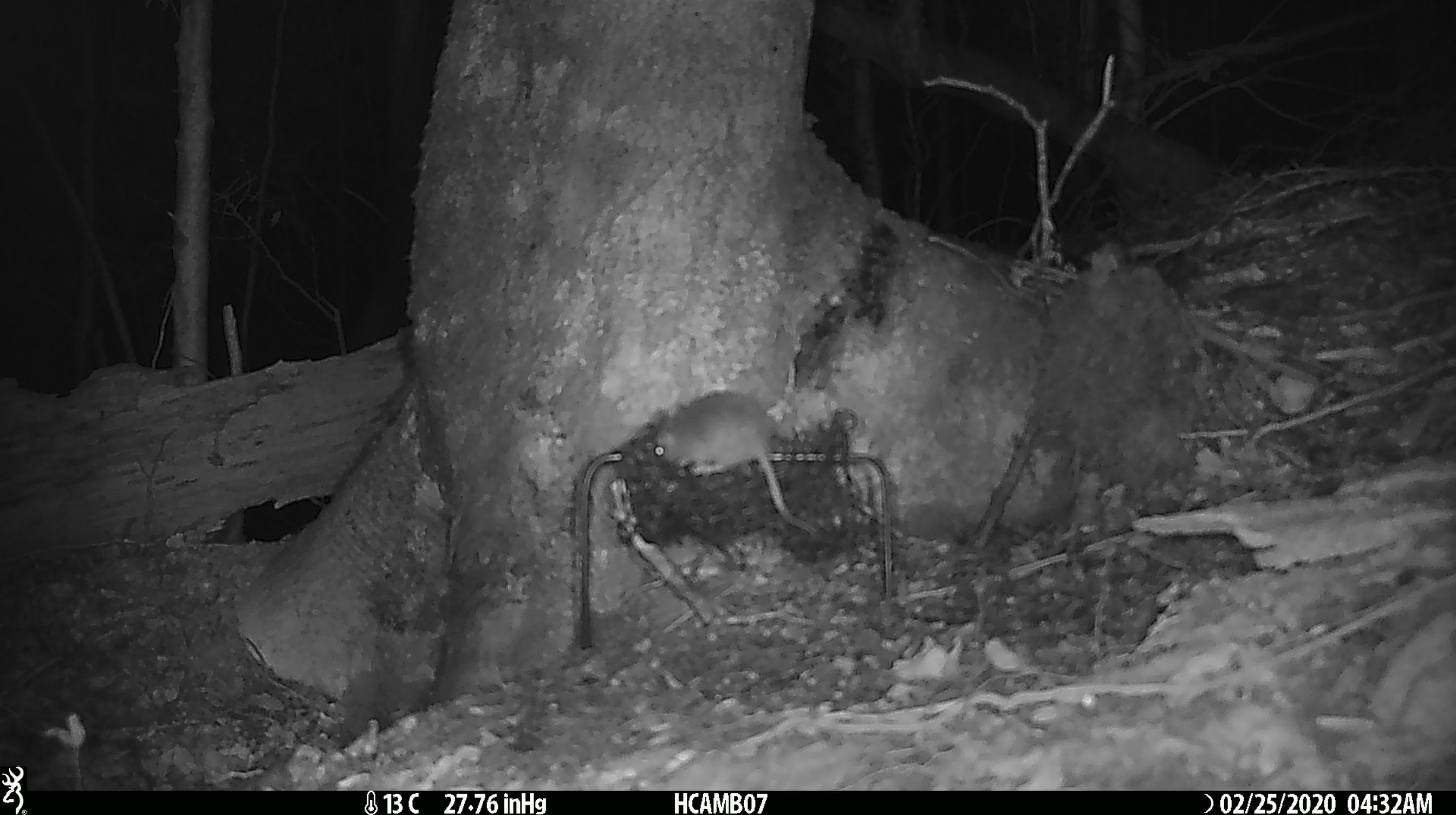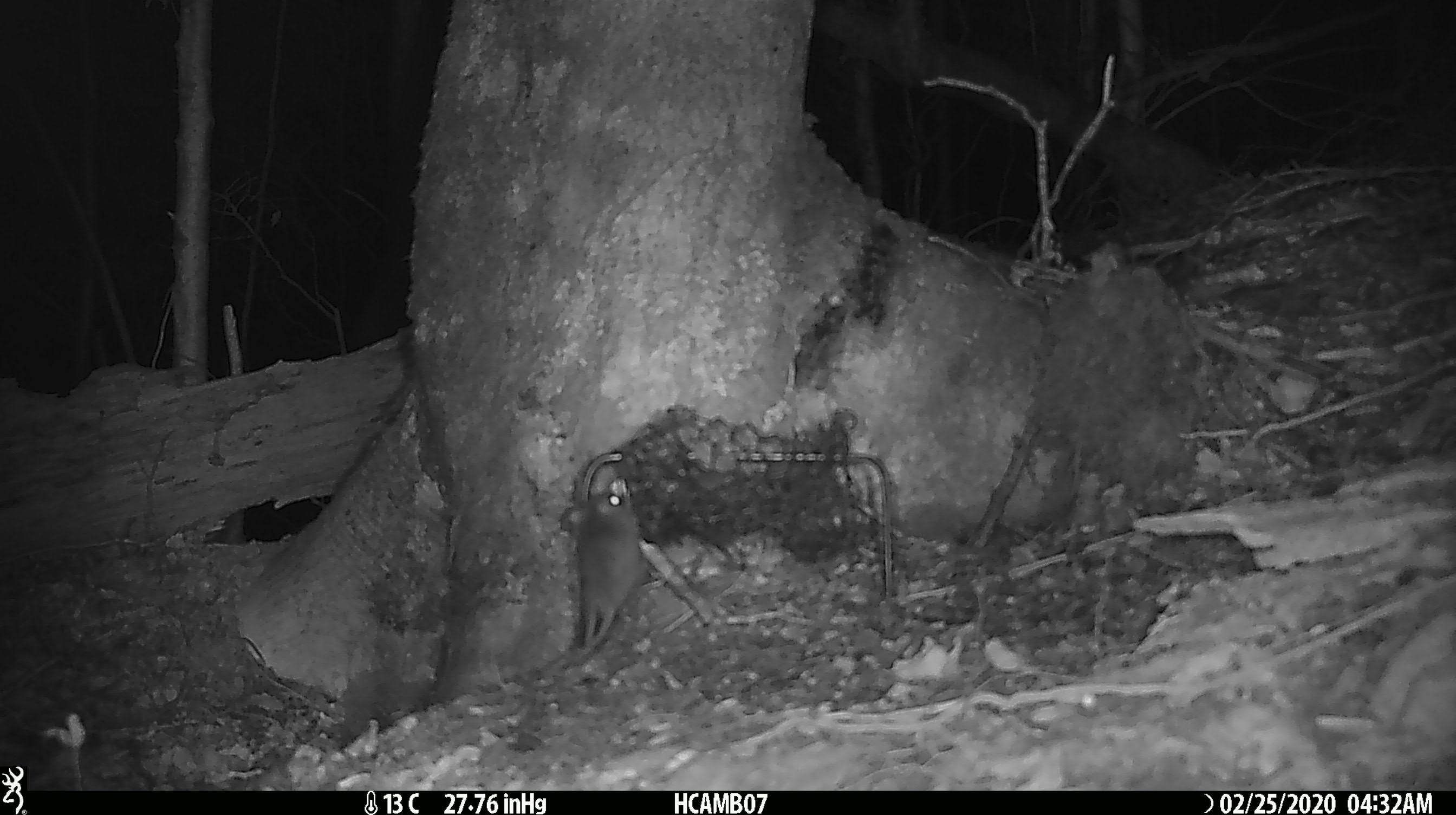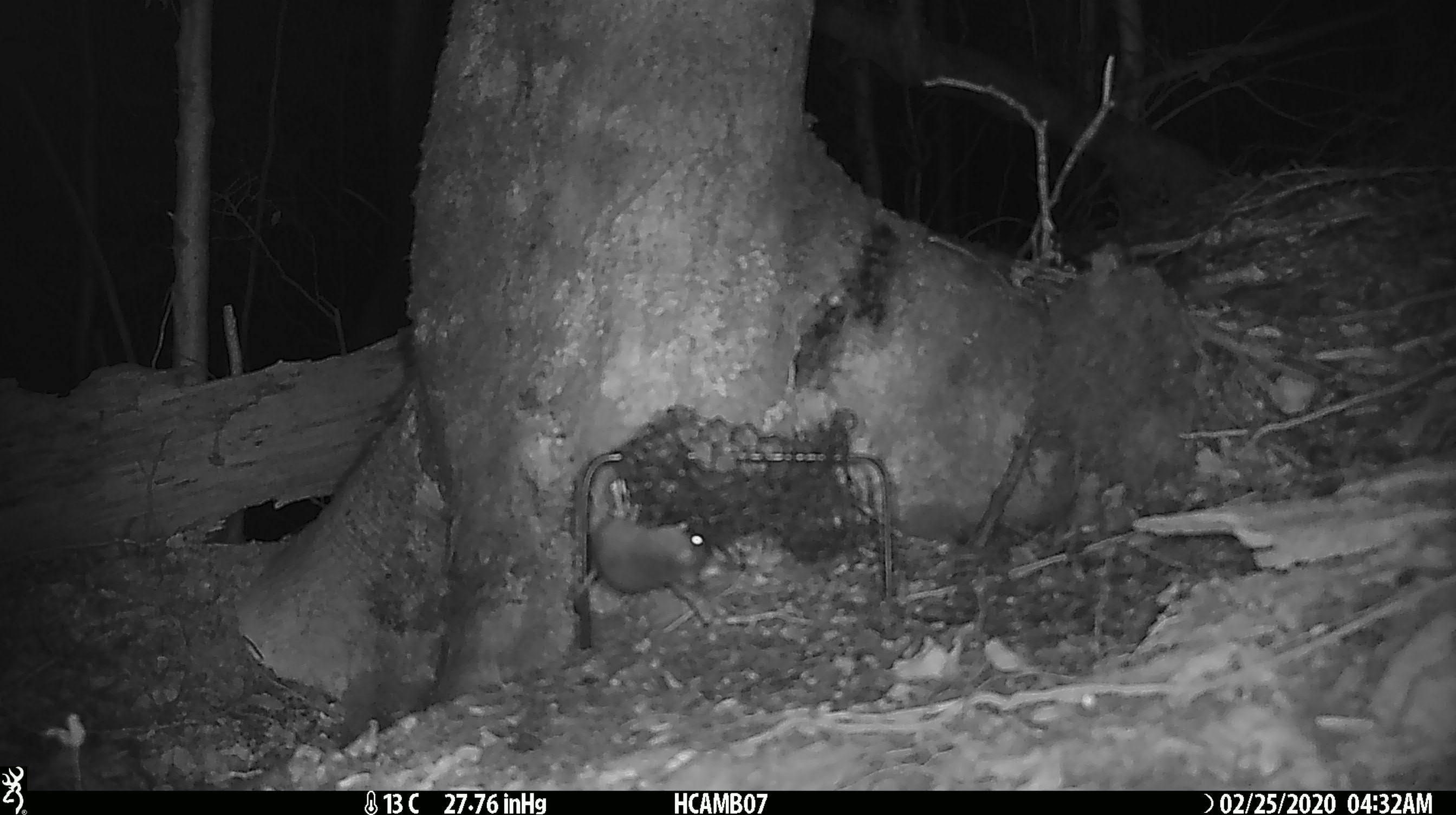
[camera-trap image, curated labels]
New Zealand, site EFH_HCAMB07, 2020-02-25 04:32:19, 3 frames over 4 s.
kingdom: Animalia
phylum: Chordata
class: Mammalia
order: Rodentia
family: Muridae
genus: Mus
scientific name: Mus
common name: mouse